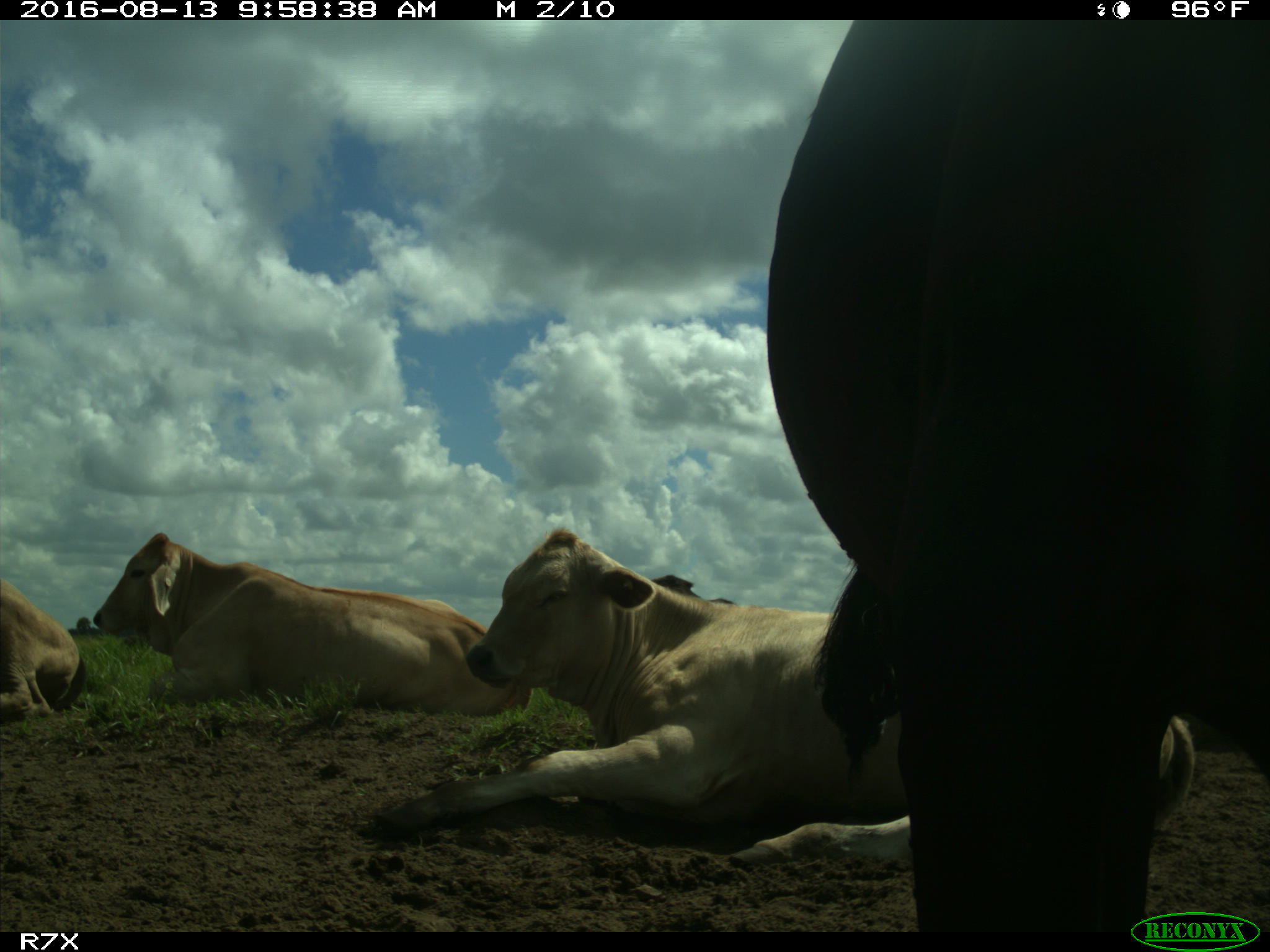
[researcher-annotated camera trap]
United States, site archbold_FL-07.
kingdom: Animalia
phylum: Chordata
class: Mammalia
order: Artiodactyla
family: Bovidae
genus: Bos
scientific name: Bos taurus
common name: domestic cow